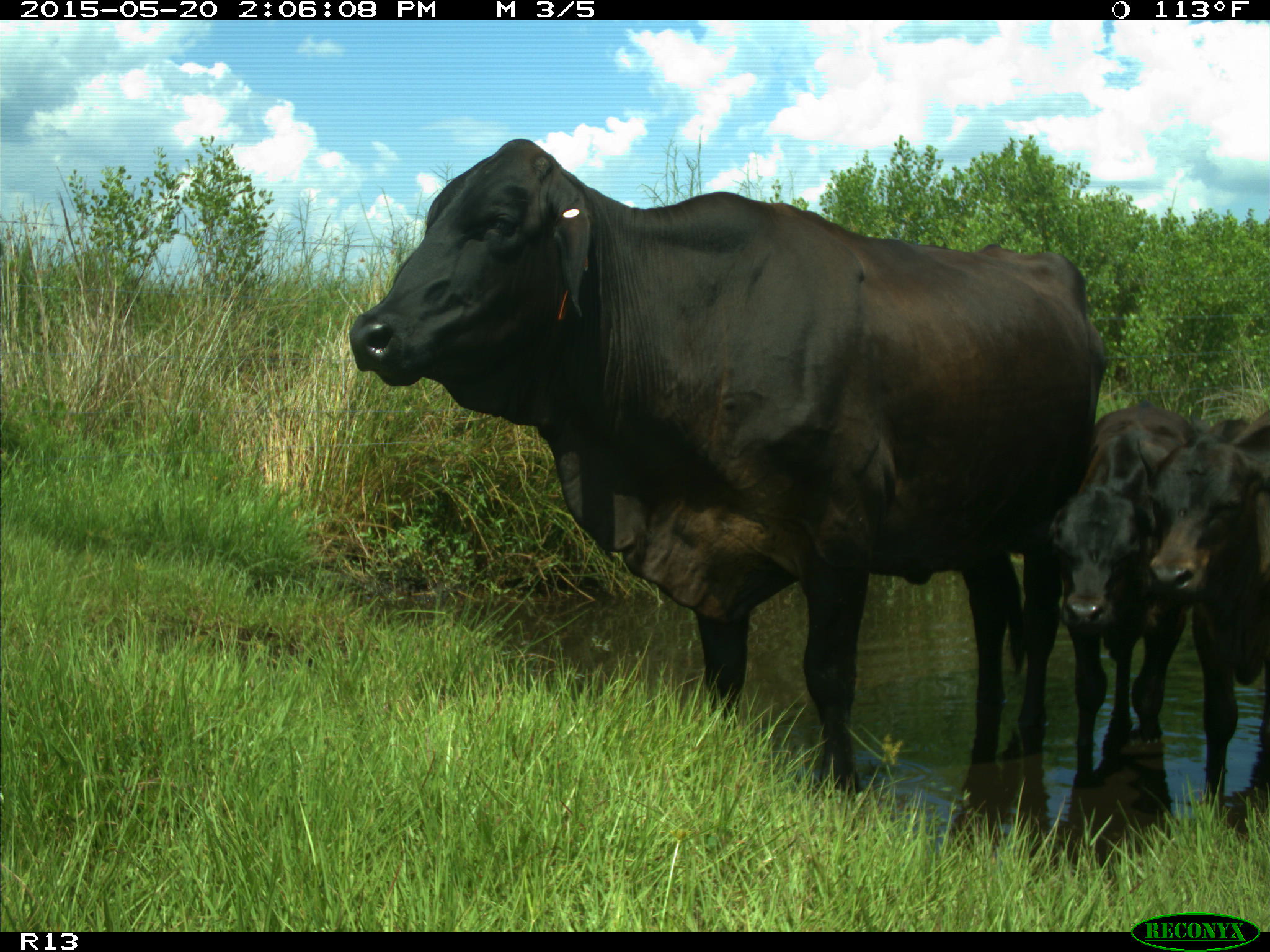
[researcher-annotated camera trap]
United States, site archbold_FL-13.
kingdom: Animalia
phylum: Chordata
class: Mammalia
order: Artiodactyla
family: Bovidae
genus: Bos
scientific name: Bos taurus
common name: domestic cow